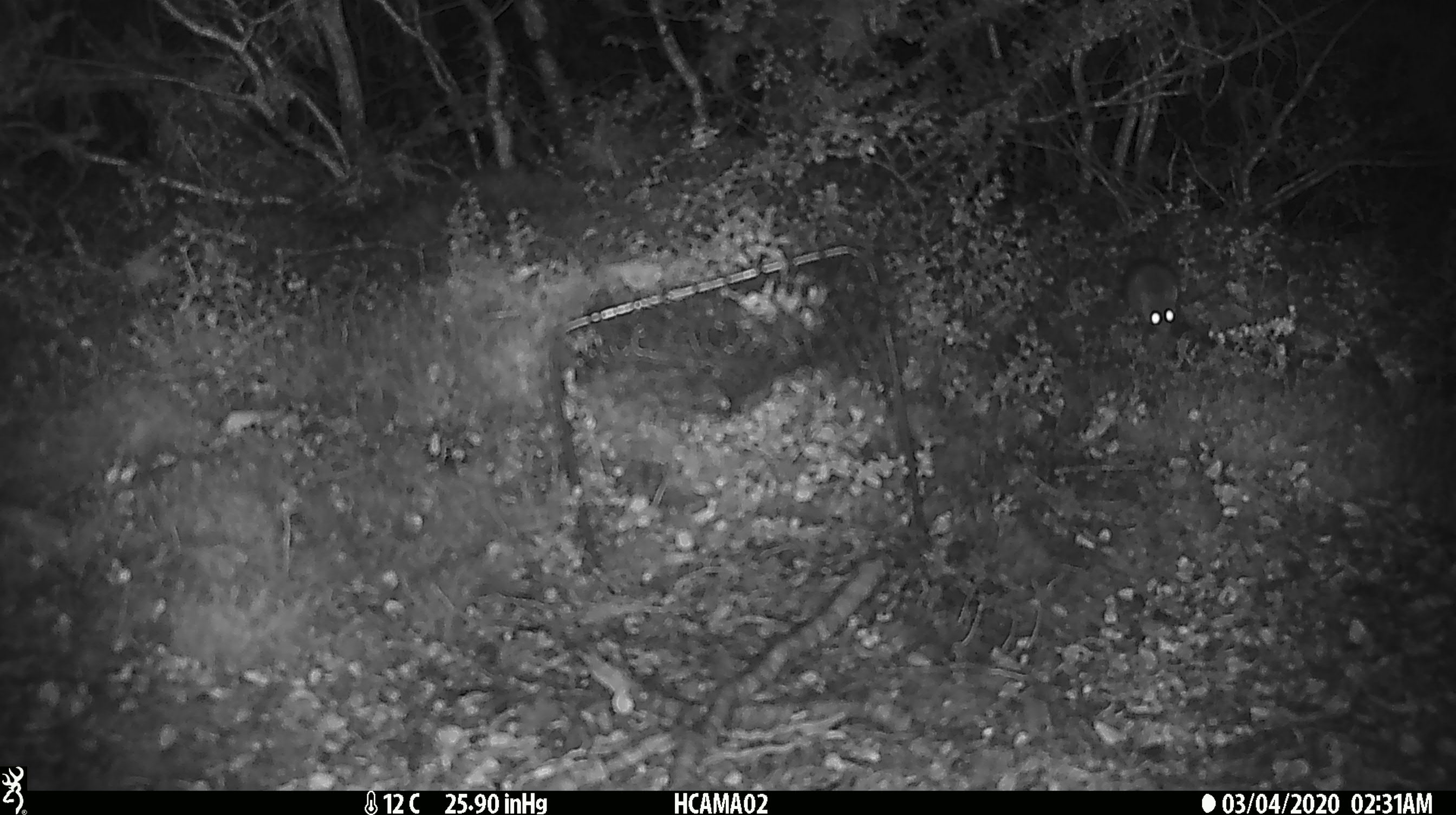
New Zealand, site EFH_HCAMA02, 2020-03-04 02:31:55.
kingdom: Animalia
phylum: Chordata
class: Mammalia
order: Rodentia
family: Muridae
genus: Mus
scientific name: Mus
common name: mouse